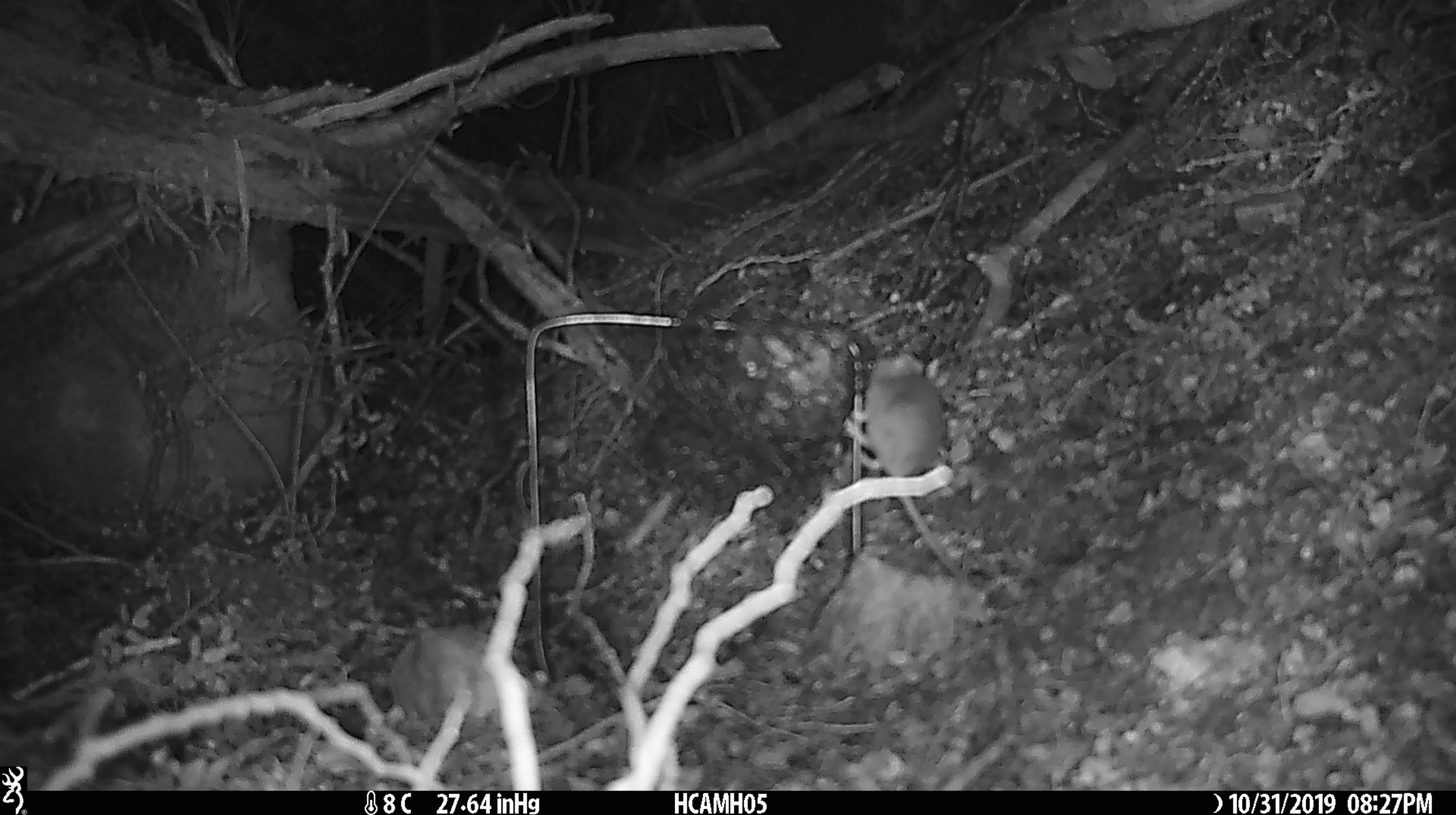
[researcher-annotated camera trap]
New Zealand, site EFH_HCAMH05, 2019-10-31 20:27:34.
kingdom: Animalia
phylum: Chordata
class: Mammalia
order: Rodentia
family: Muridae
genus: Mus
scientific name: Mus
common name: mouse